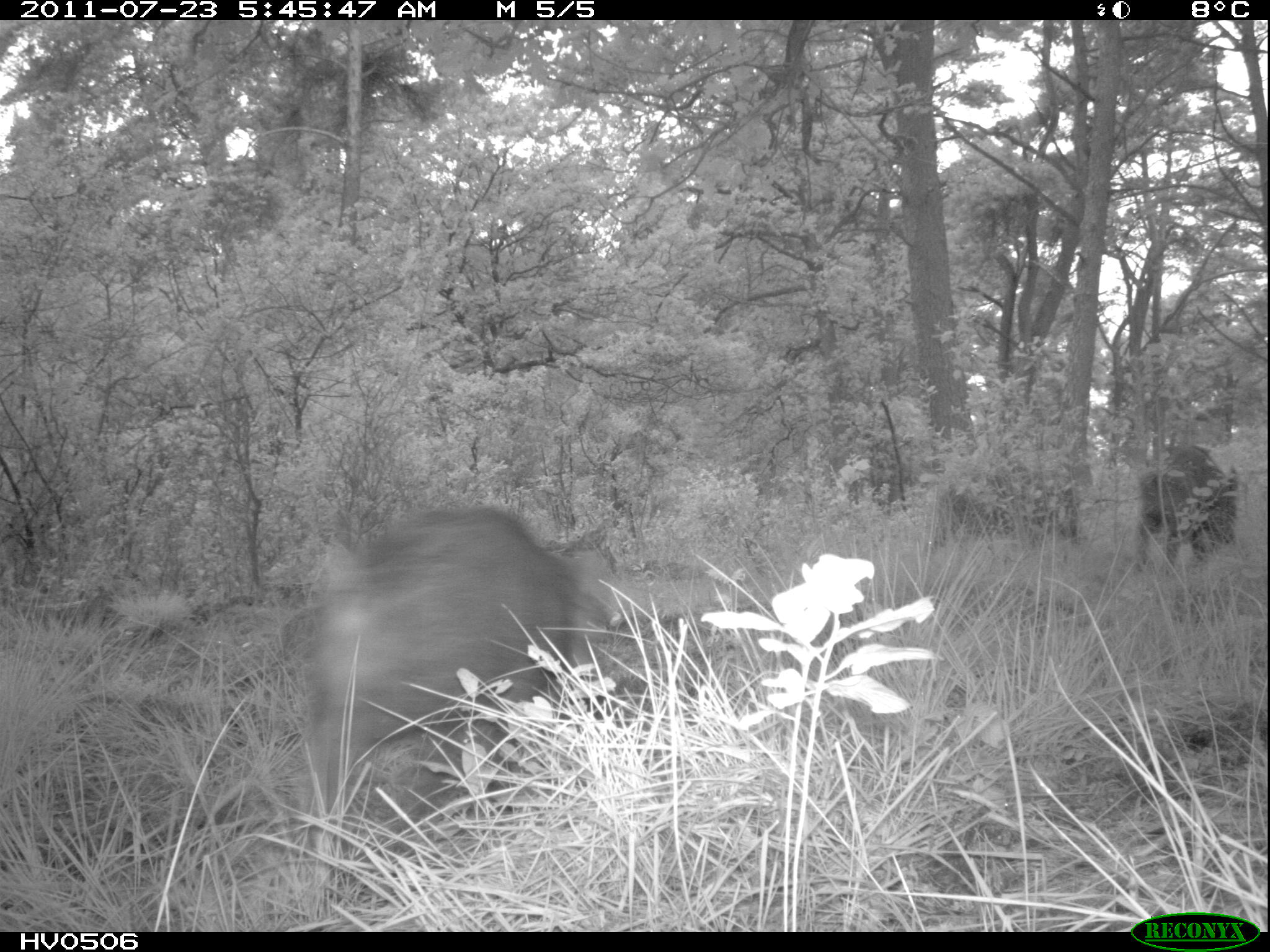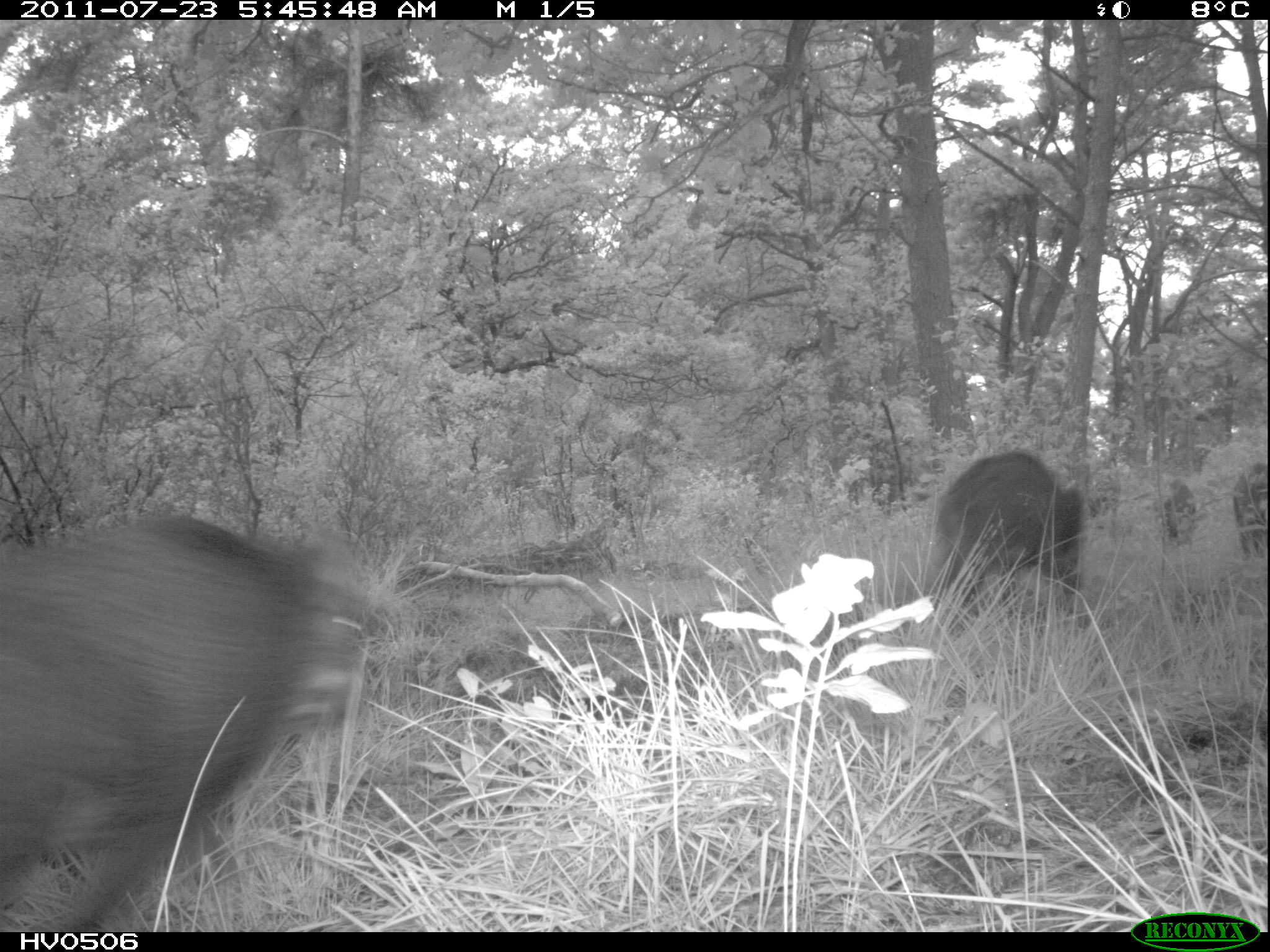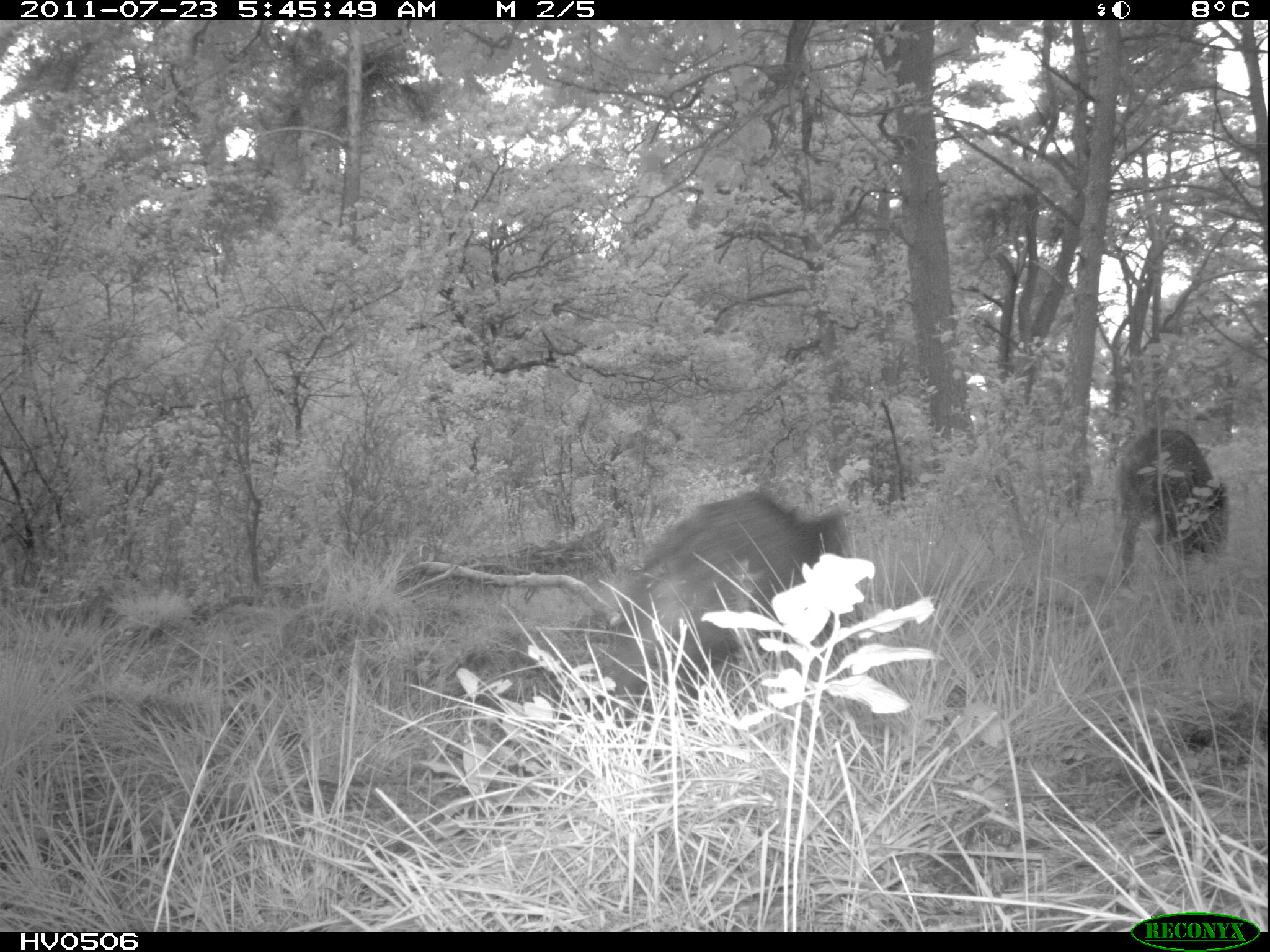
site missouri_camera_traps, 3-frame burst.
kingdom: Animalia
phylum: Chordata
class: Mammalia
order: Artiodactyla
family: Suidae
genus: Sus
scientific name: Sus scrofa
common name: wild boar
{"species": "wild boar (Sus scrofa)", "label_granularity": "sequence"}